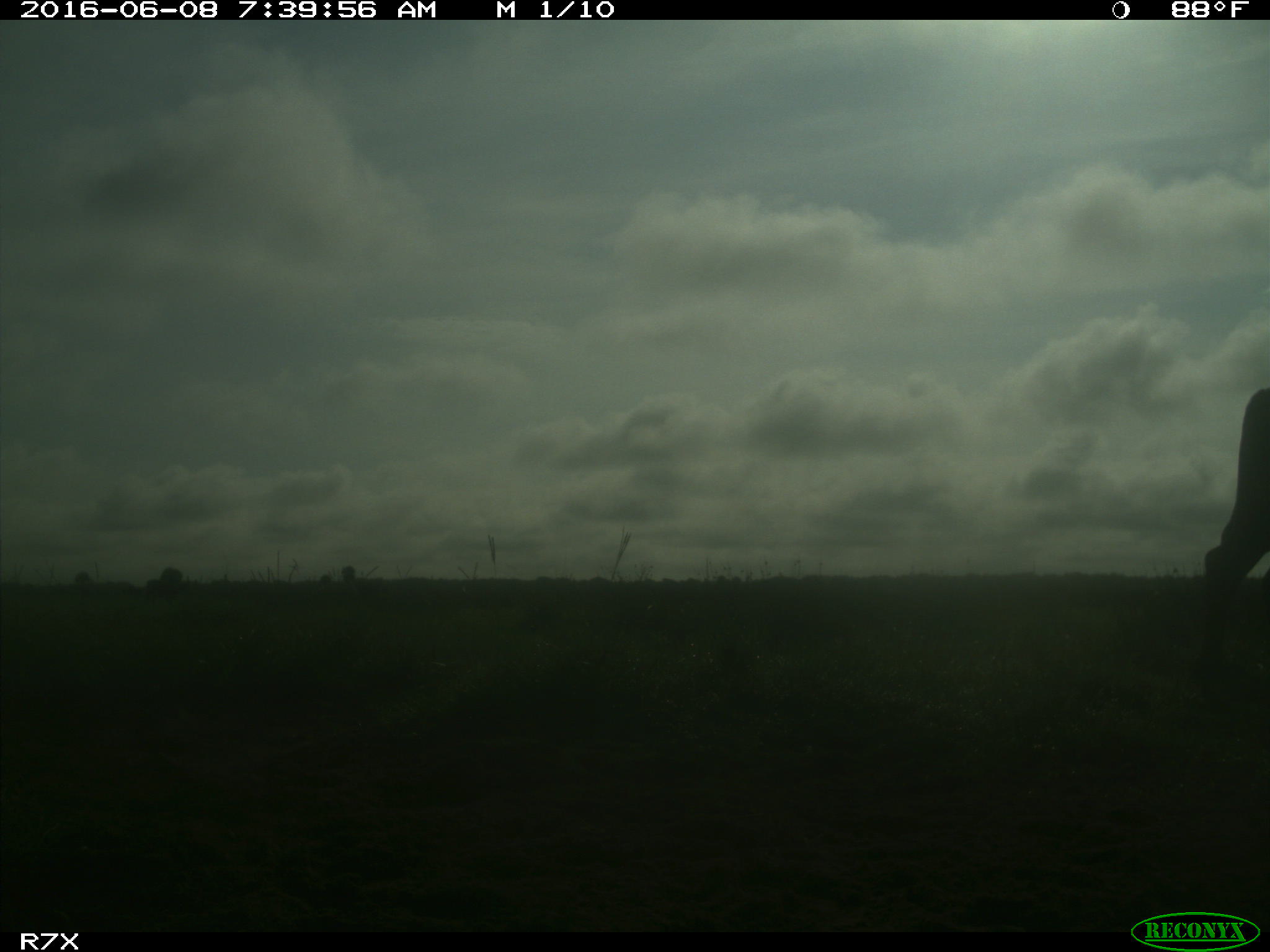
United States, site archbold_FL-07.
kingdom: Animalia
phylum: Chordata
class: Mammalia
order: Artiodactyla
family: Bovidae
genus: Bos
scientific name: Bos taurus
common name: domestic cow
Bos taurus (domestic cow).